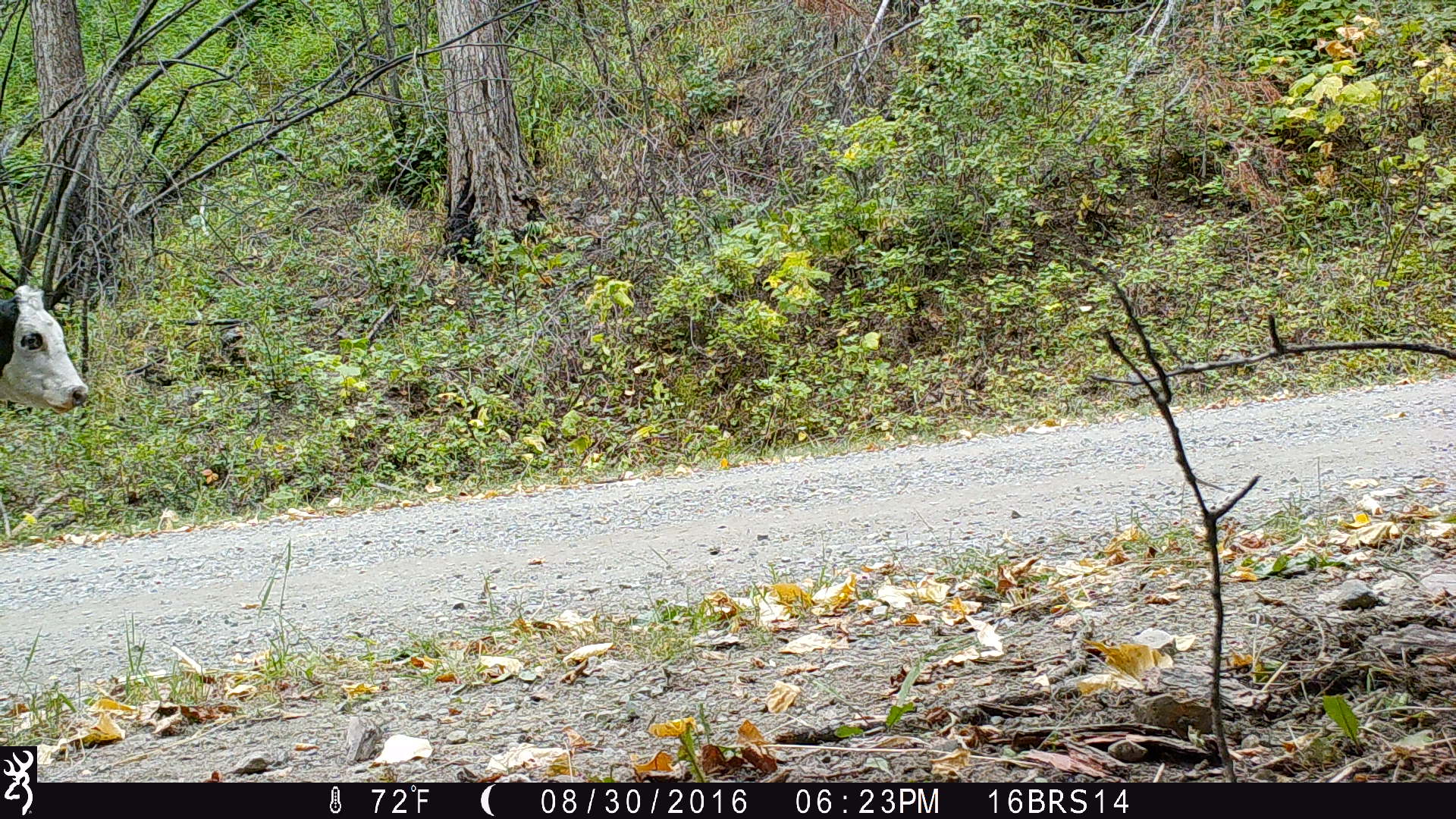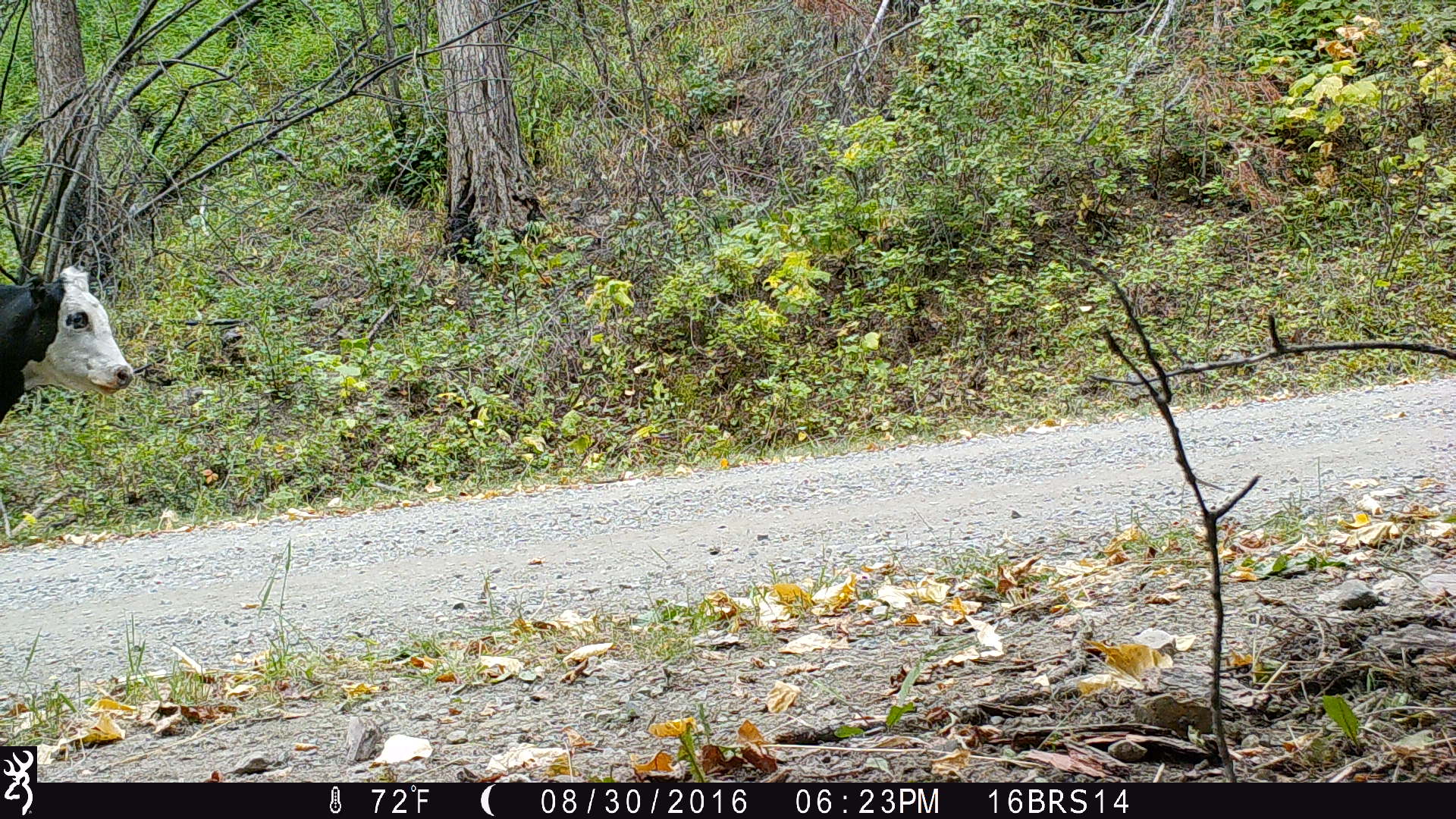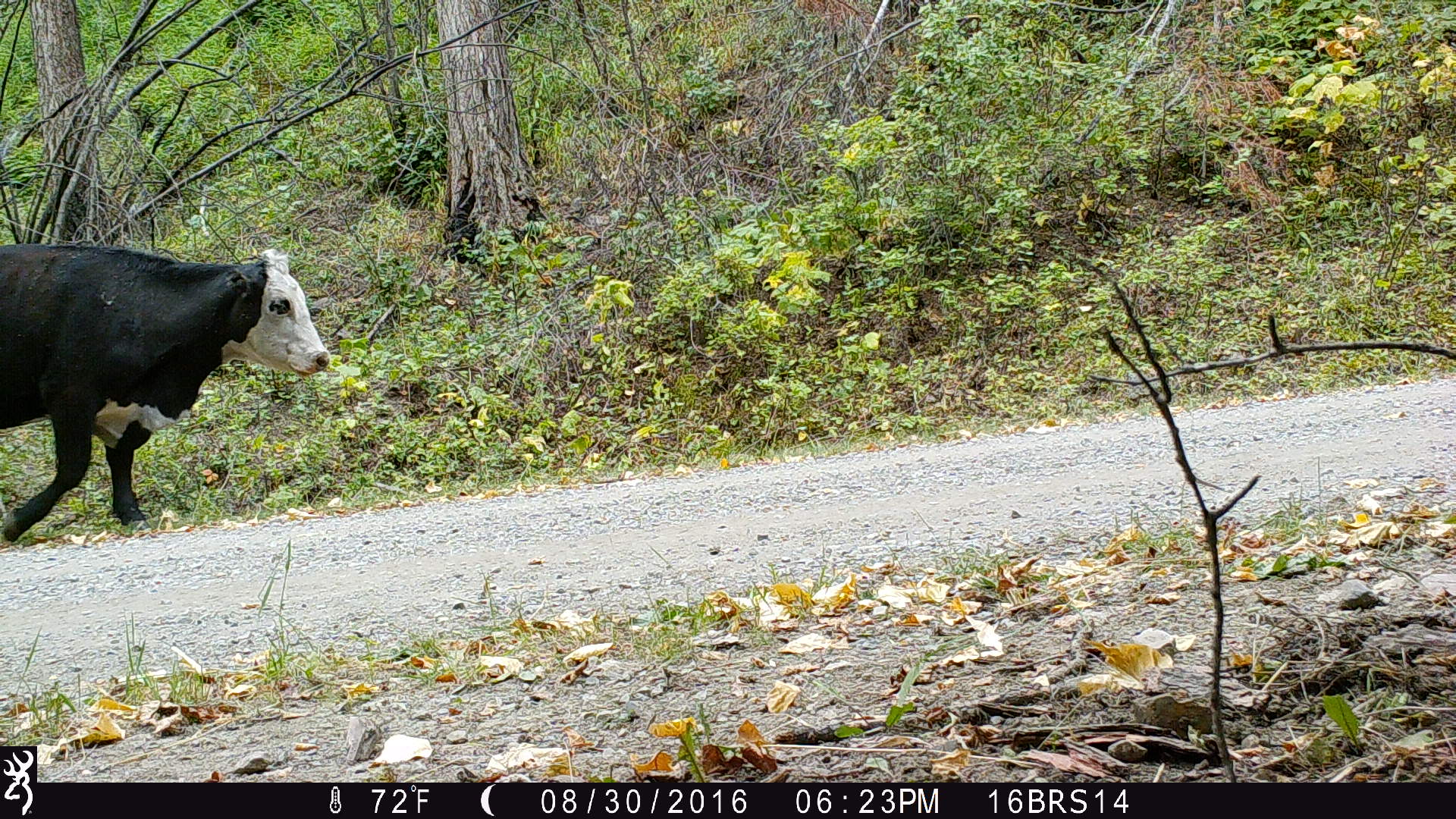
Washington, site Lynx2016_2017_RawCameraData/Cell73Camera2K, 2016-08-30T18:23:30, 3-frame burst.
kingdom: Animalia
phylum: Chordata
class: Mammalia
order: Artiodactyla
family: Bovidae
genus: Bos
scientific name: Bos taurus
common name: domestic cattle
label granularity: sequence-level